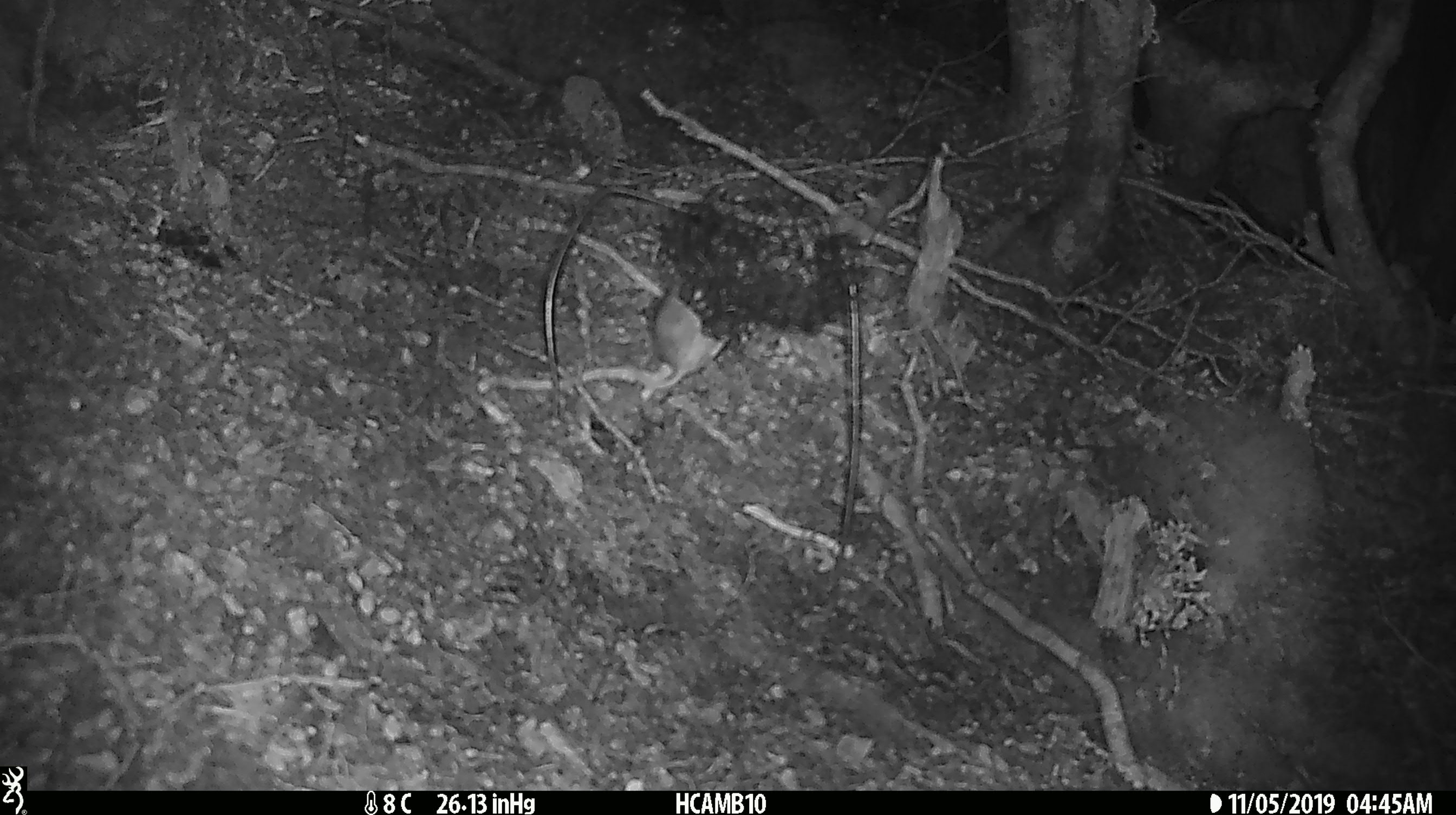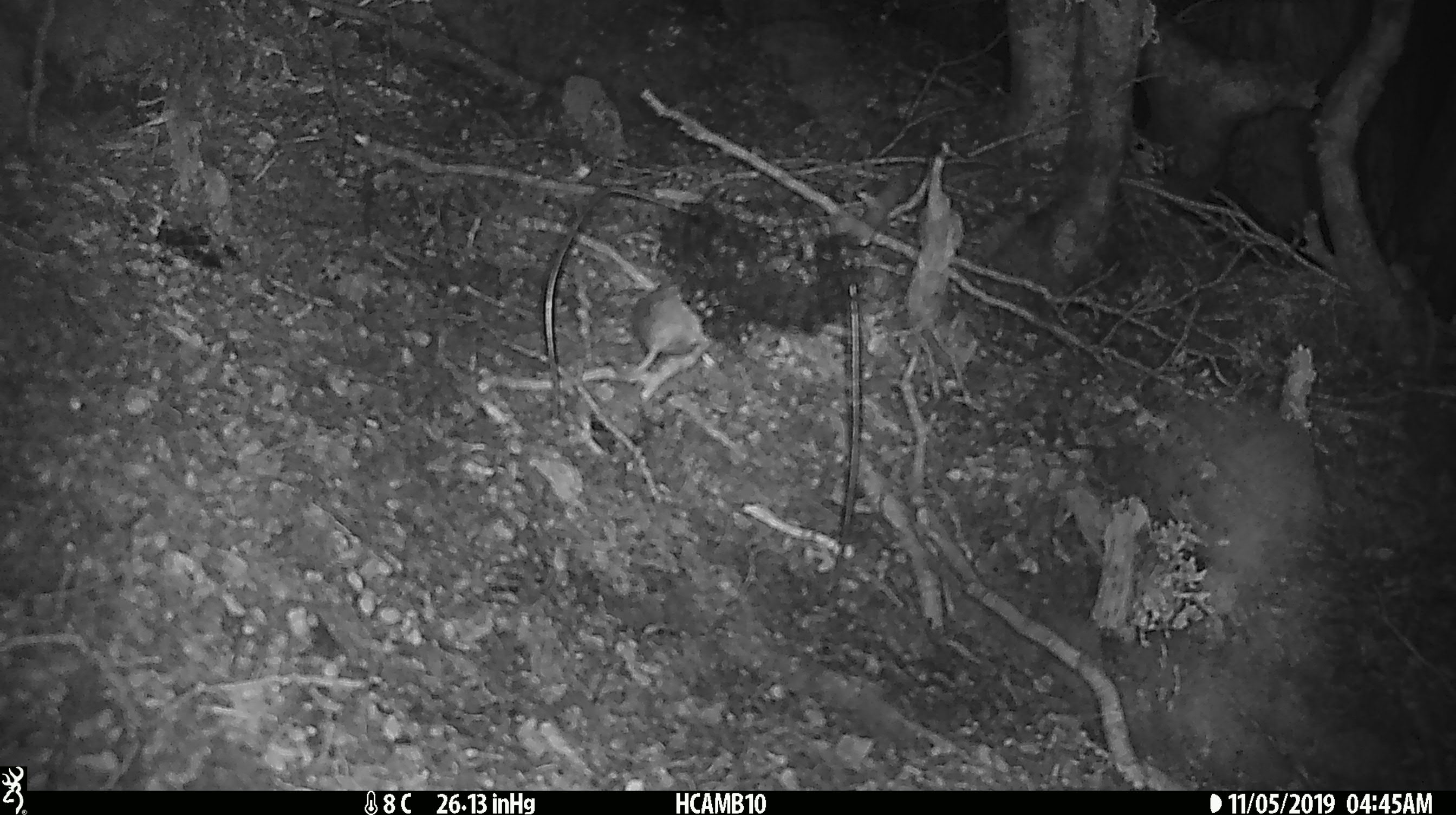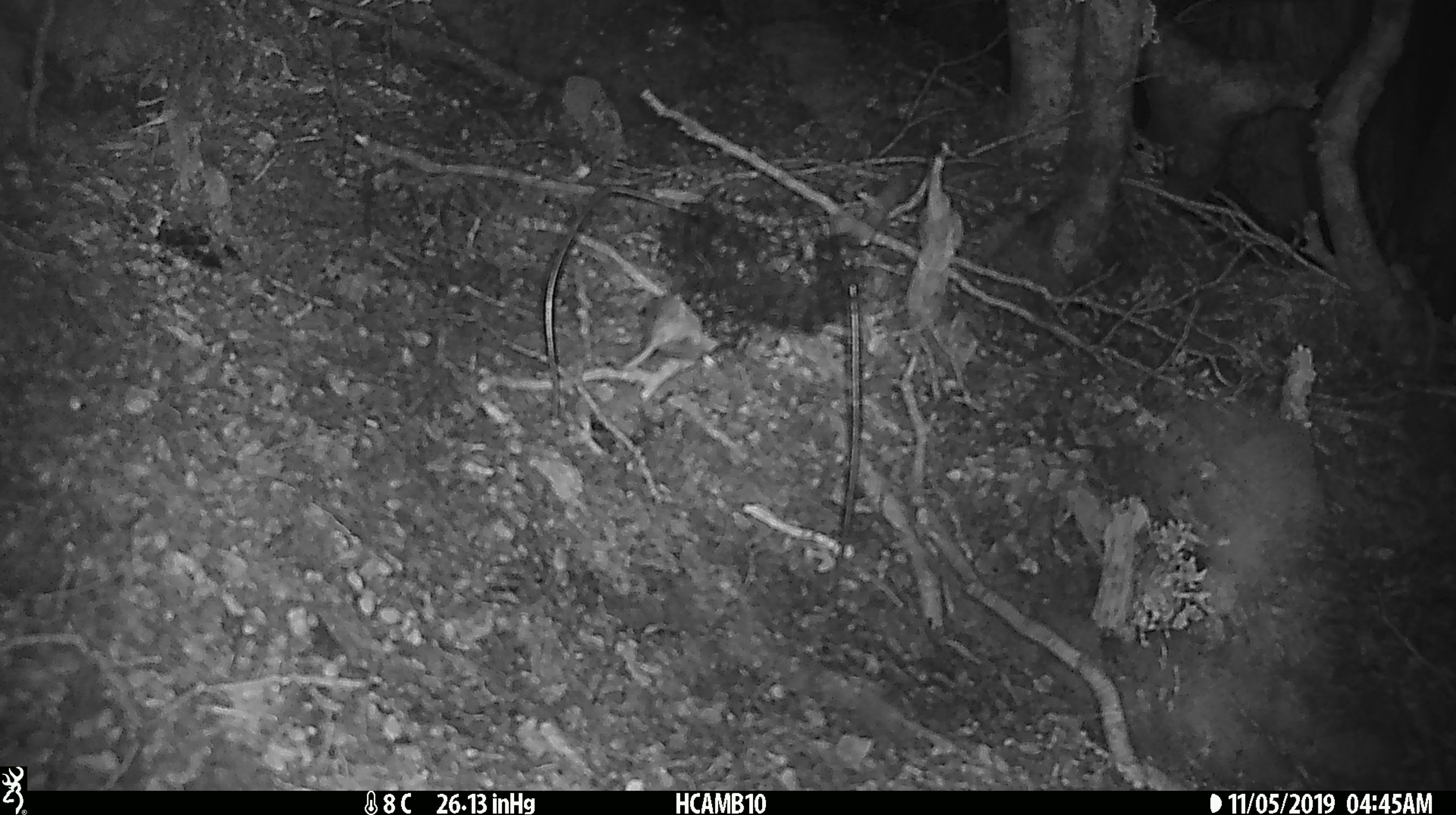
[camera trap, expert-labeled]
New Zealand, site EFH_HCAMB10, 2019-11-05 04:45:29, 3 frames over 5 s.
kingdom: Animalia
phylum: Chordata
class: Mammalia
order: Rodentia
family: Muridae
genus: Mus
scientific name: Mus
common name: mouse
Mouse (Mus).